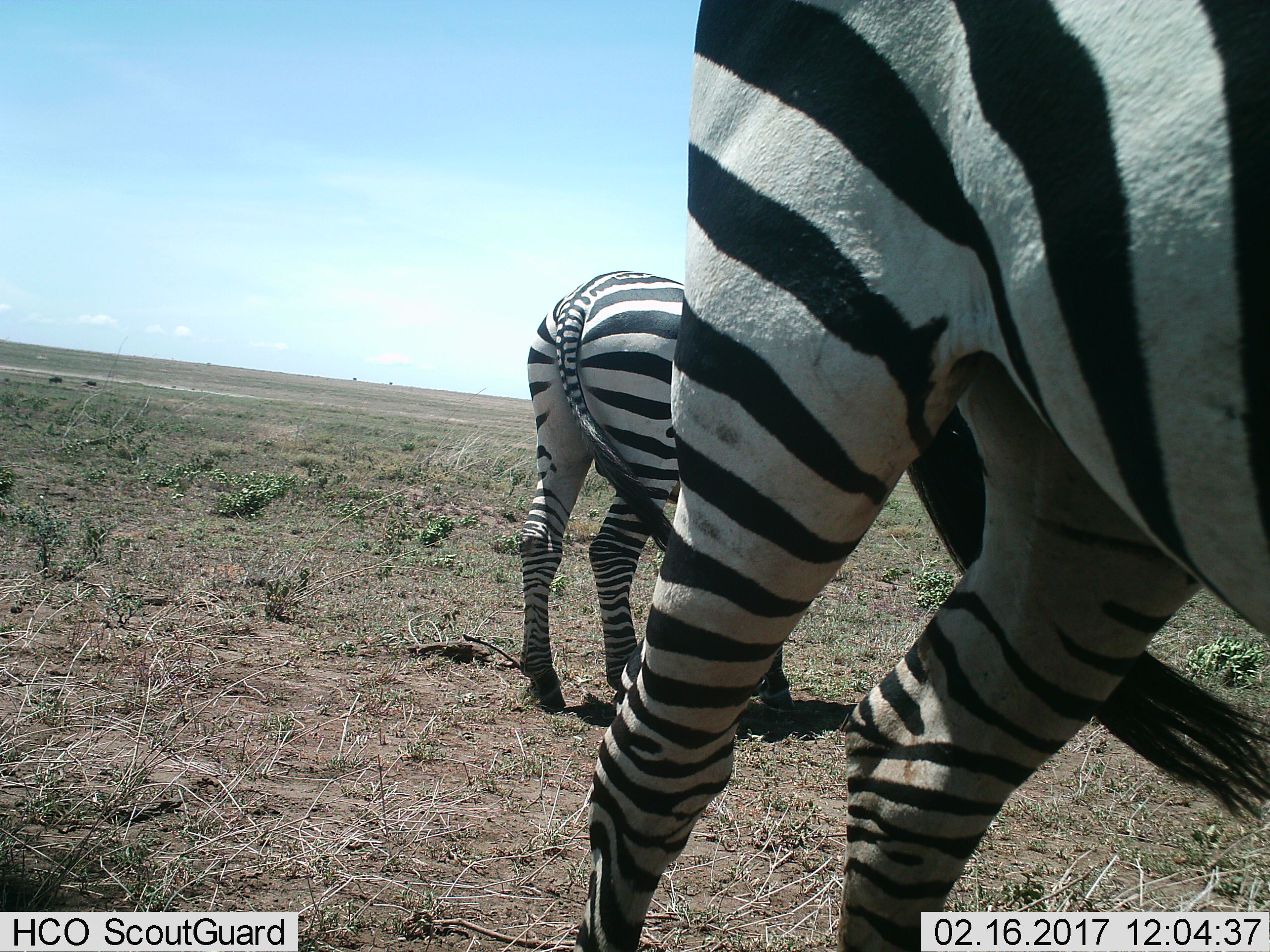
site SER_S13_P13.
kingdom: Animalia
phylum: Chordata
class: Mammalia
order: Perissodactyla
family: Equidae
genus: Equus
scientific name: Equus quagga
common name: plains zebra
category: zebraplains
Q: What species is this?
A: Zebraplains (plains zebra) (Equus quagga).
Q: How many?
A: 2.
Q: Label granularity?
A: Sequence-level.